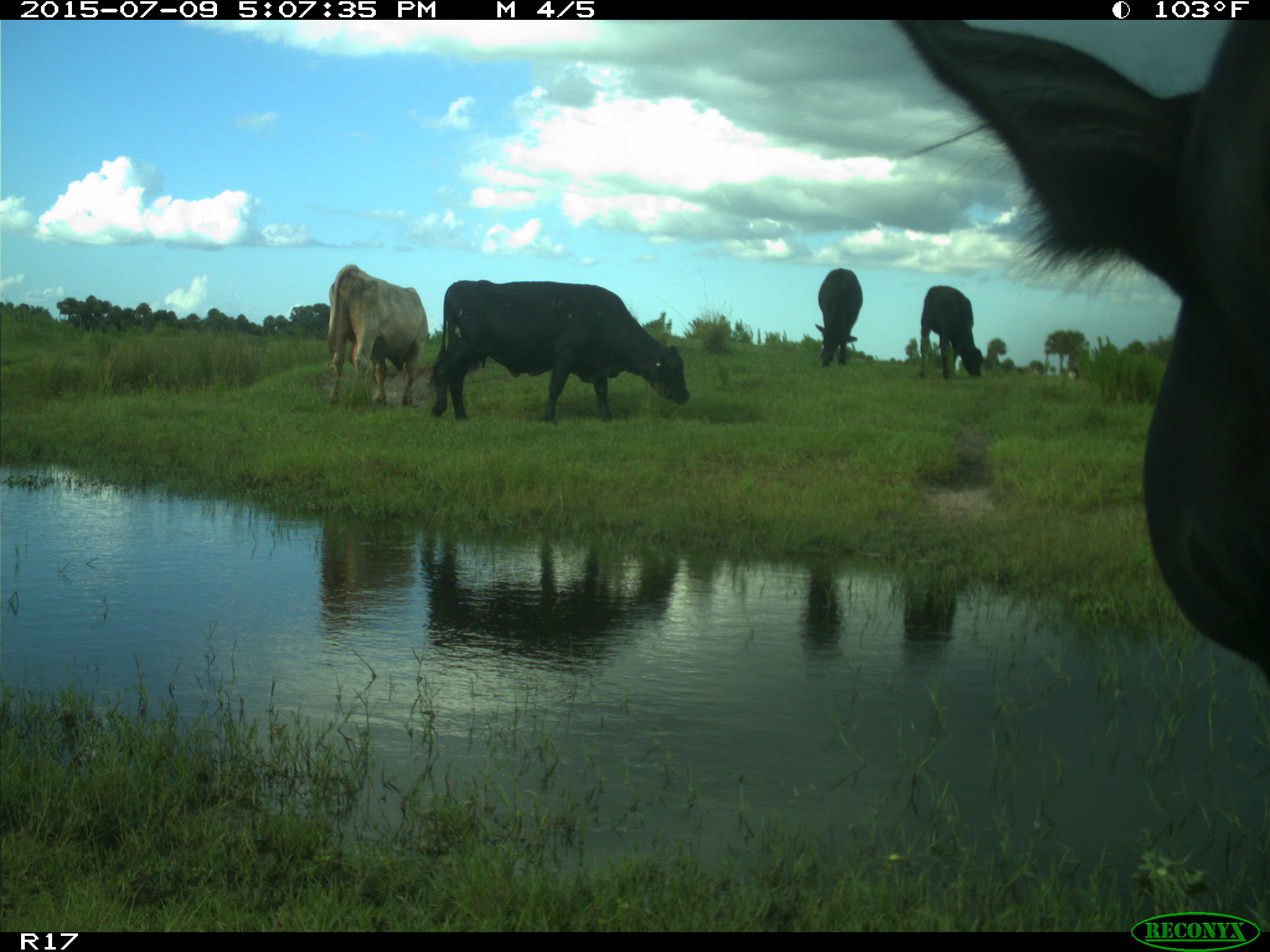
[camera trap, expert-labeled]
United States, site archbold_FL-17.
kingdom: Animalia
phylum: Chordata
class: Mammalia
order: Artiodactyla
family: Bovidae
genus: Bos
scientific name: Bos taurus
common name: domestic cow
Bos taurus (domestic cow).